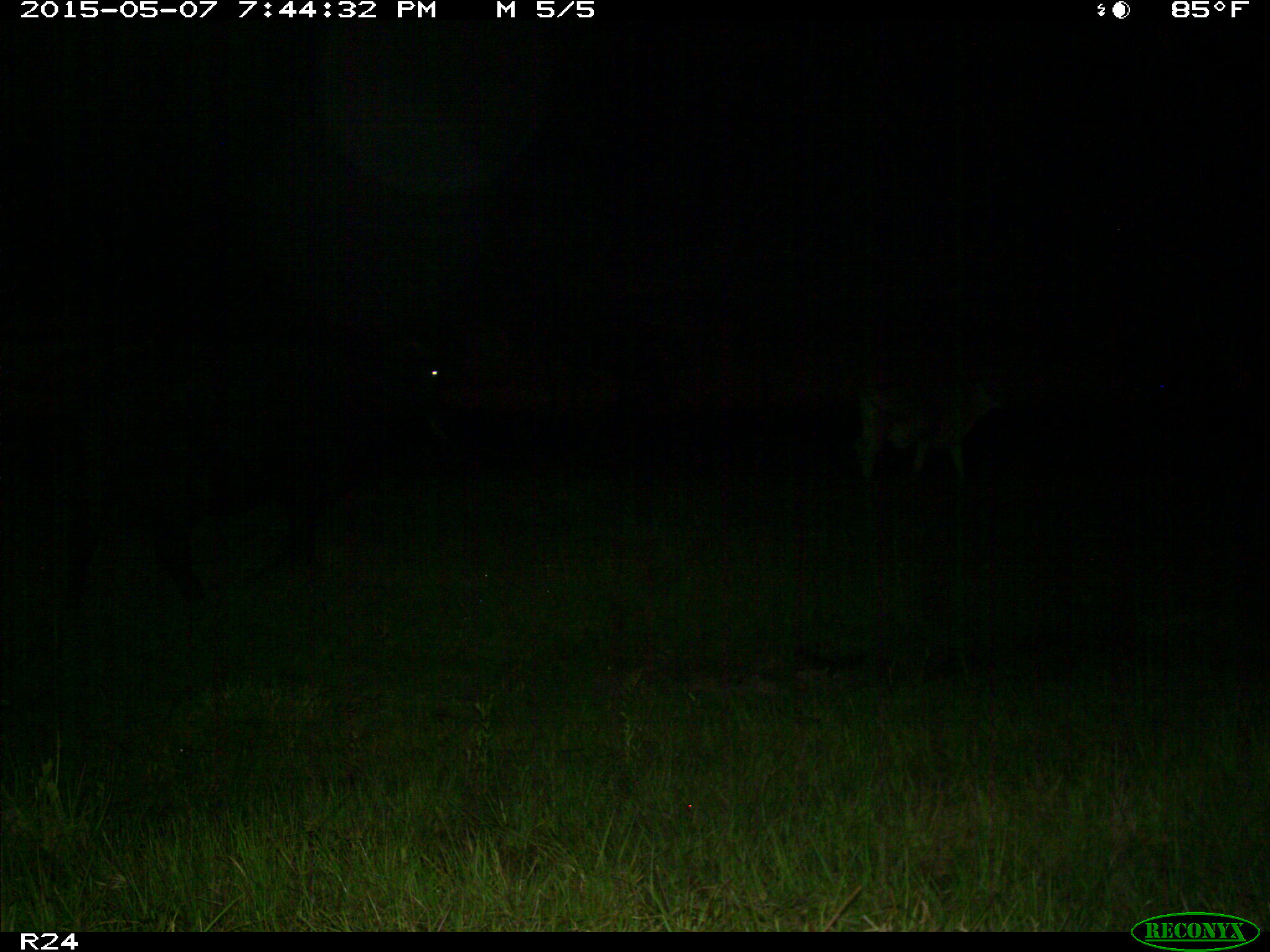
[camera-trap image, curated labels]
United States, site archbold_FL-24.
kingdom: Animalia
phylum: Chordata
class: Mammalia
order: Artiodactyla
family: Bovidae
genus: Bos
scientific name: Bos taurus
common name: domestic cow